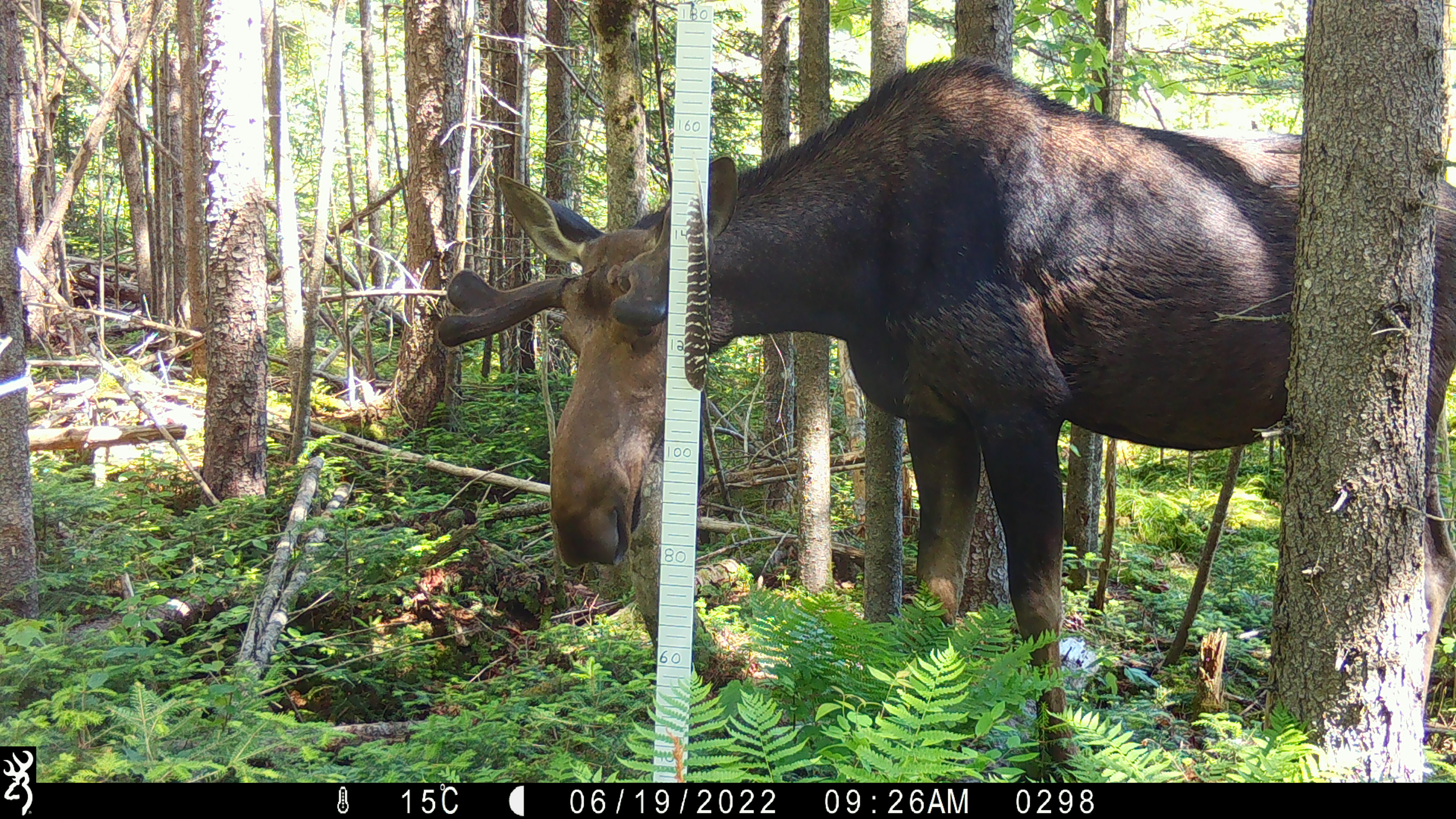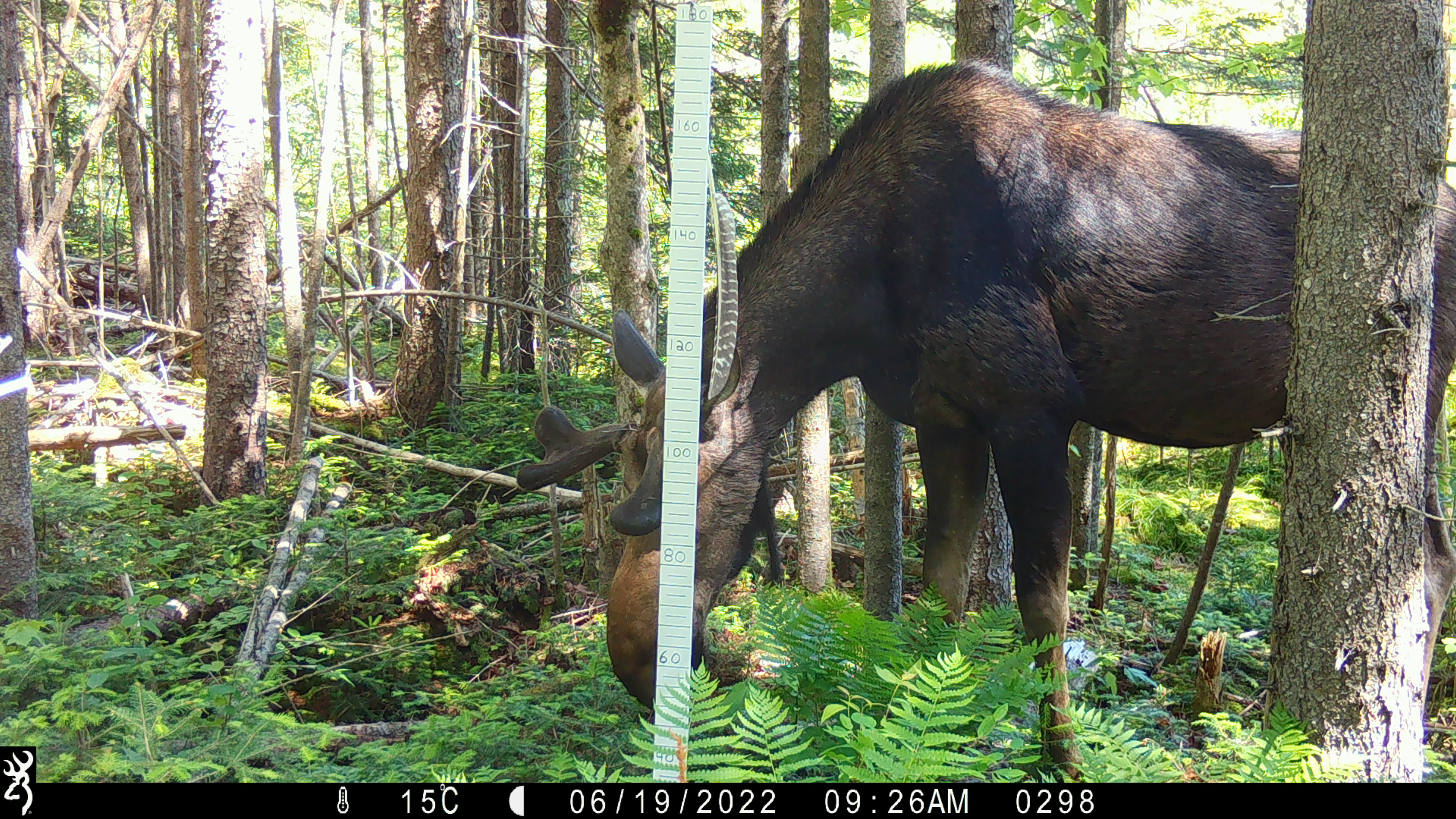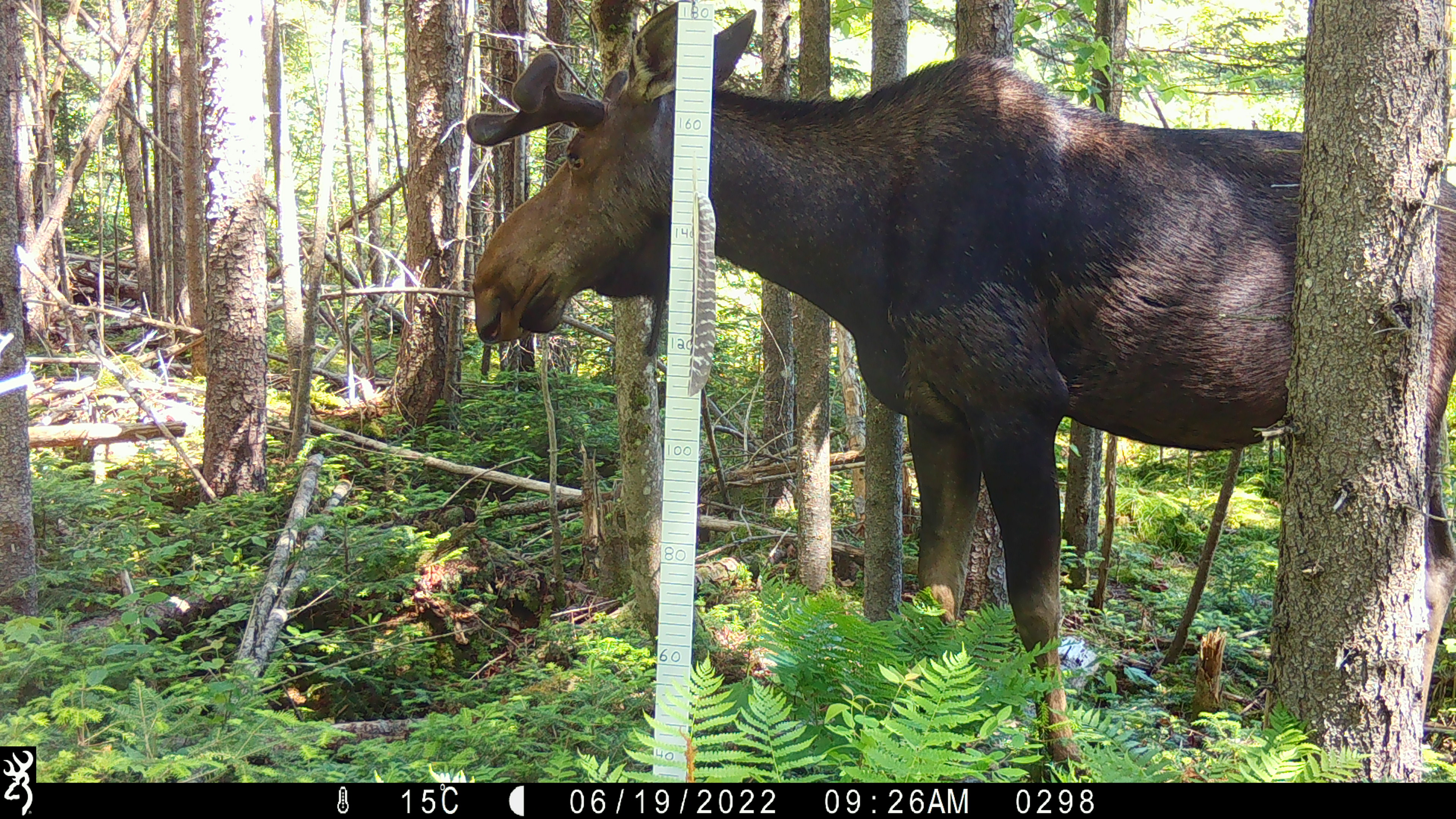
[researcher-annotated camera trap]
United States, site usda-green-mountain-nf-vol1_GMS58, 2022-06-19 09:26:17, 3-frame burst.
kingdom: Animalia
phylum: Chordata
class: Mammalia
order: Artiodactyla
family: Cervidae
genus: Alces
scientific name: Alces alces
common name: moose